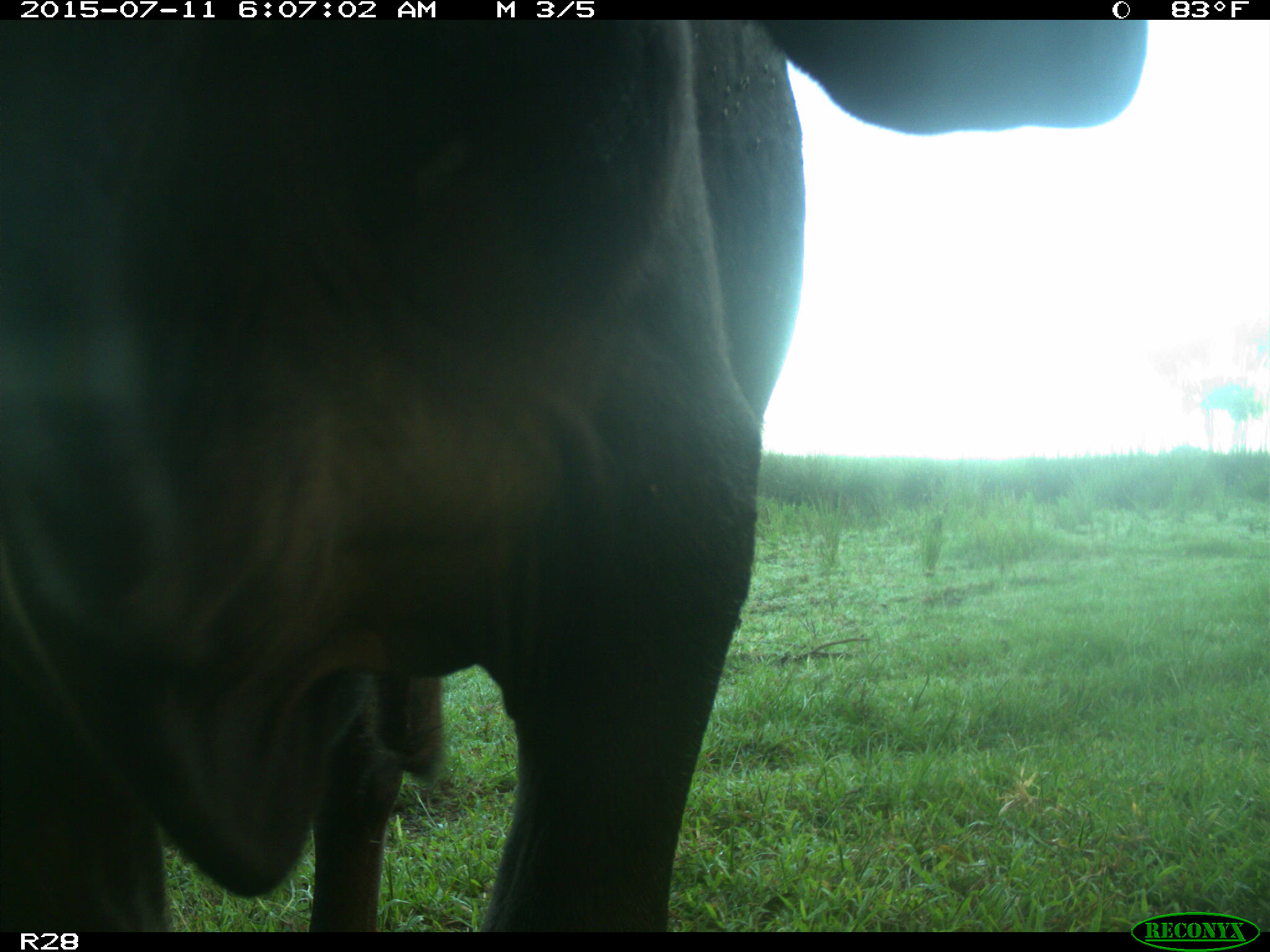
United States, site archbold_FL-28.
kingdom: Animalia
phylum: Chordata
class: Mammalia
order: Artiodactyla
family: Bovidae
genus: Bos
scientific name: Bos taurus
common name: domestic cow